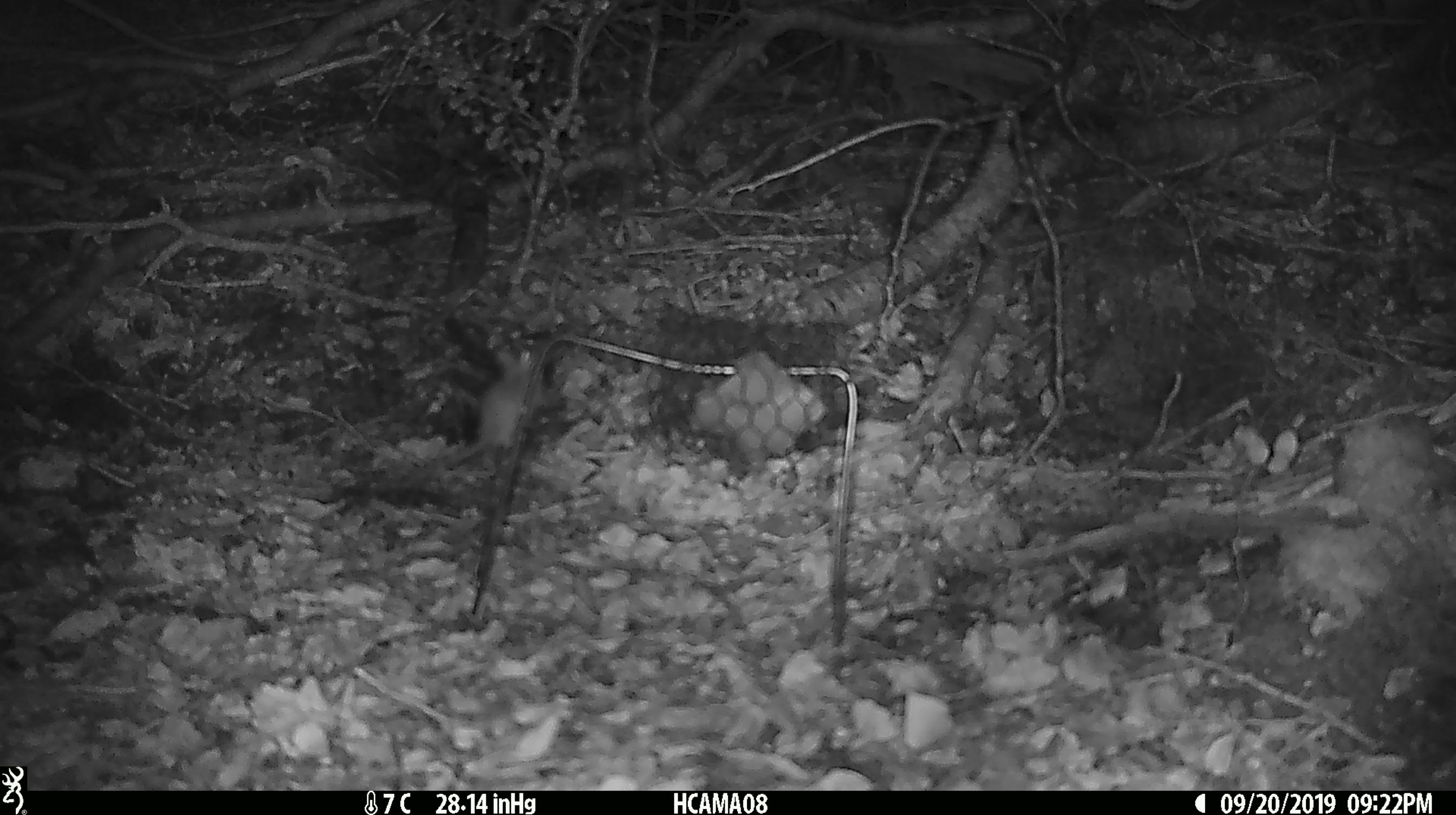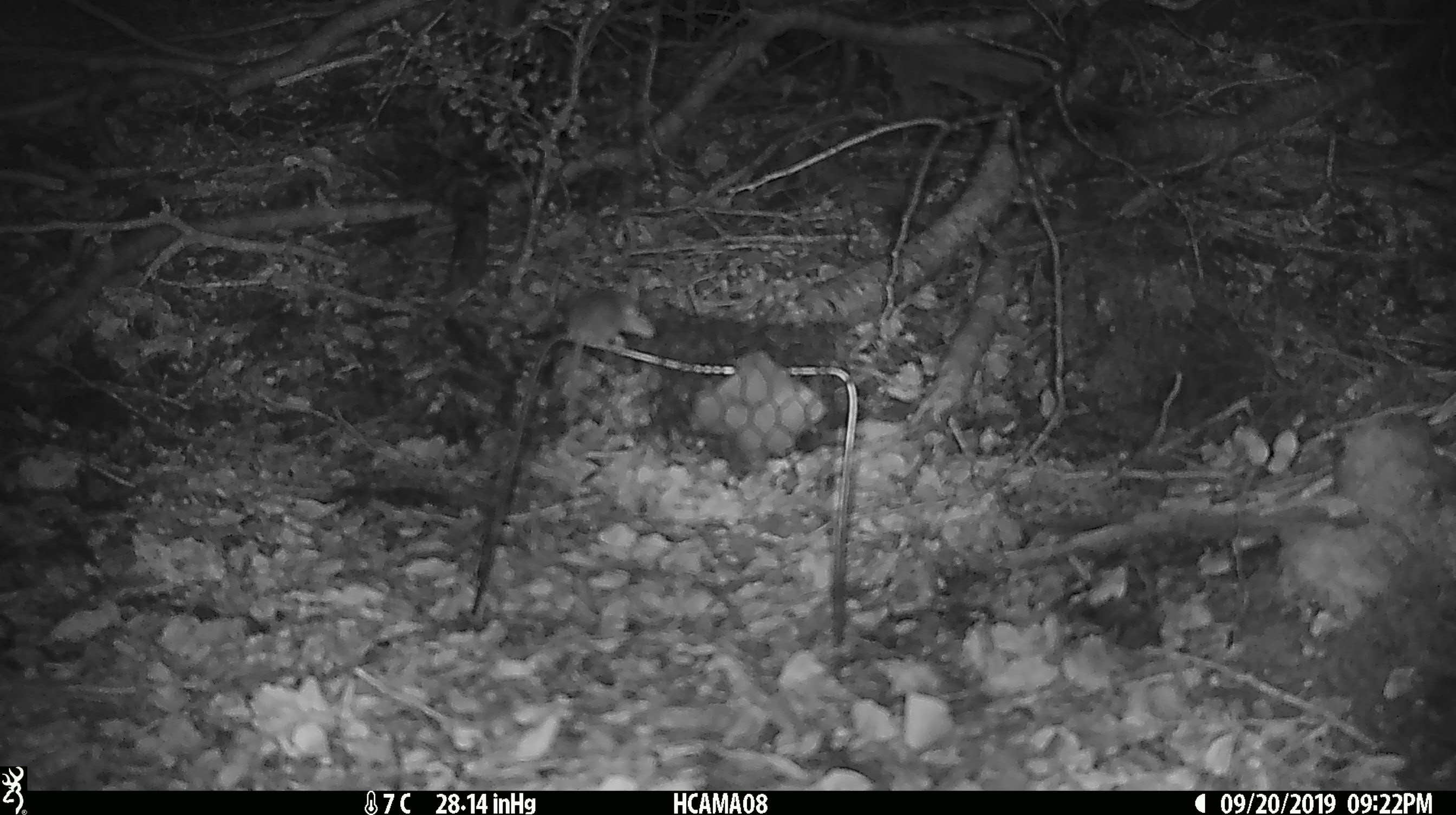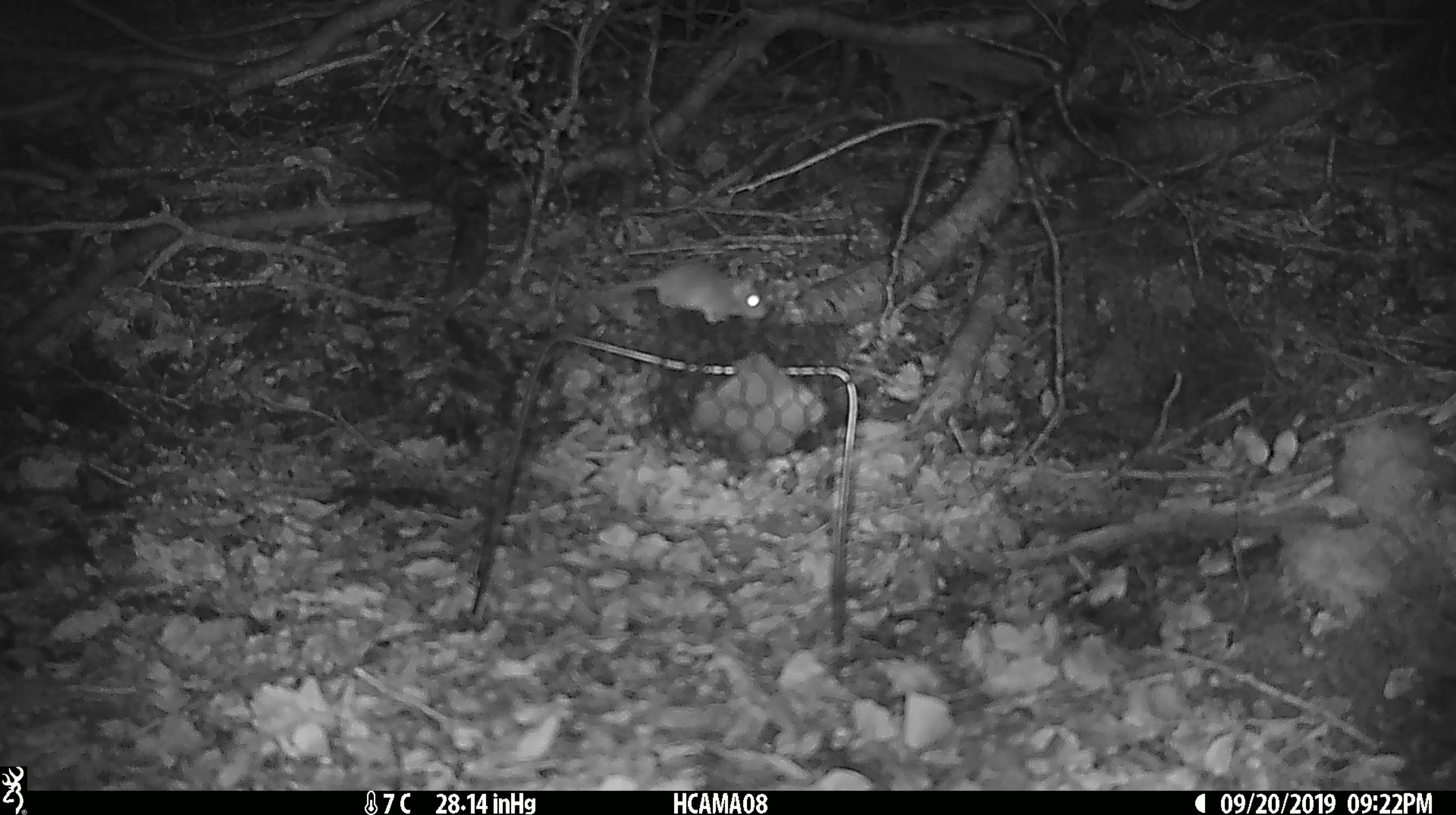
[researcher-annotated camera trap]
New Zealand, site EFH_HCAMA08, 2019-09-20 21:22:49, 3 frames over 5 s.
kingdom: Animalia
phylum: Chordata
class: Mammalia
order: Rodentia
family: Muridae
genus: Mus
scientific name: Mus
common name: mouse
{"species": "mouse (Mus)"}